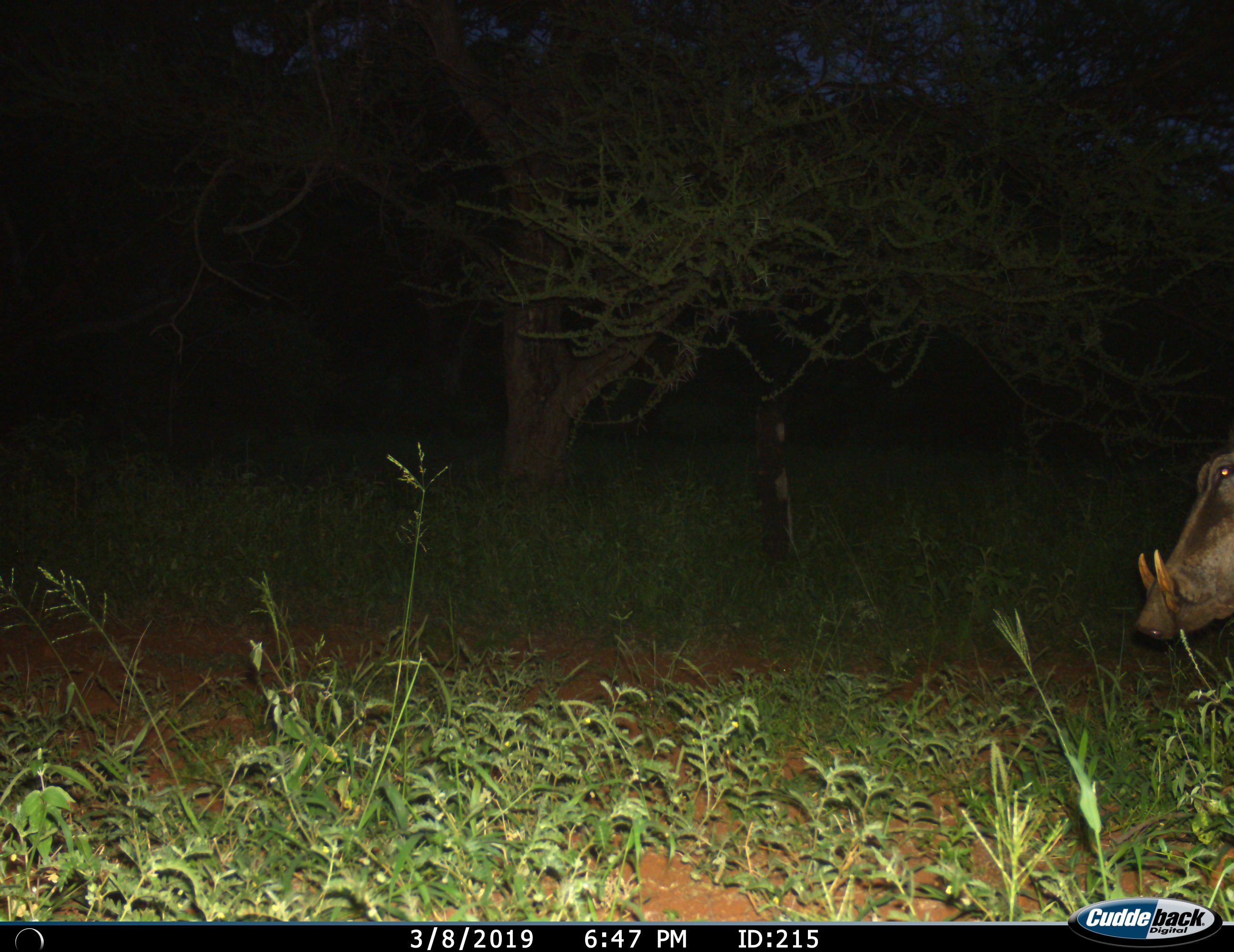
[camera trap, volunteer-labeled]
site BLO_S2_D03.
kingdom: Animalia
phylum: Chordata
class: Mammalia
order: Artiodactyla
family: Suidae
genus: Phacochoerus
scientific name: Phacochoerus africanus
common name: warthog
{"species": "warthog (Phacochoerus africanus)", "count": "1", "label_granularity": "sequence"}